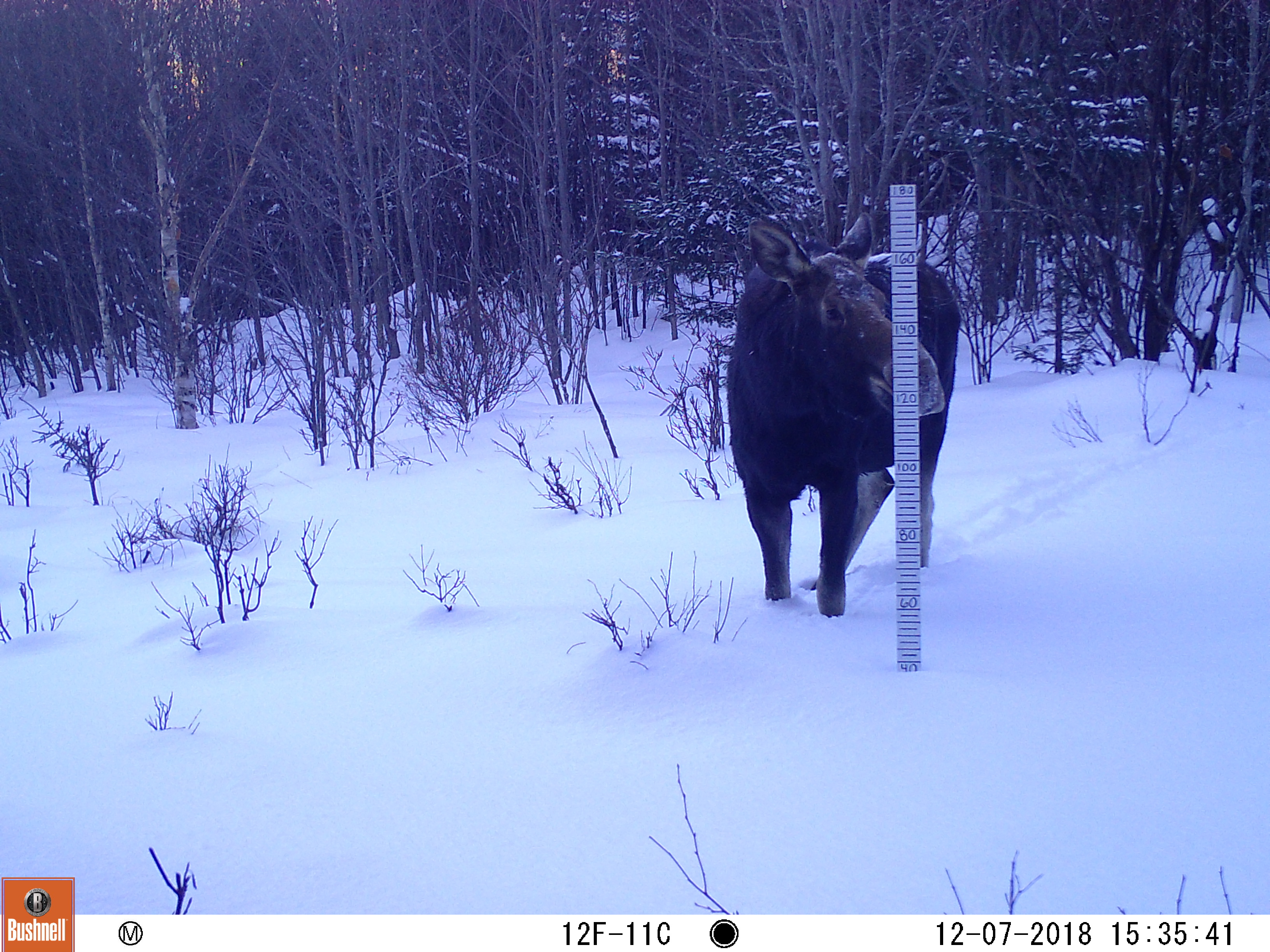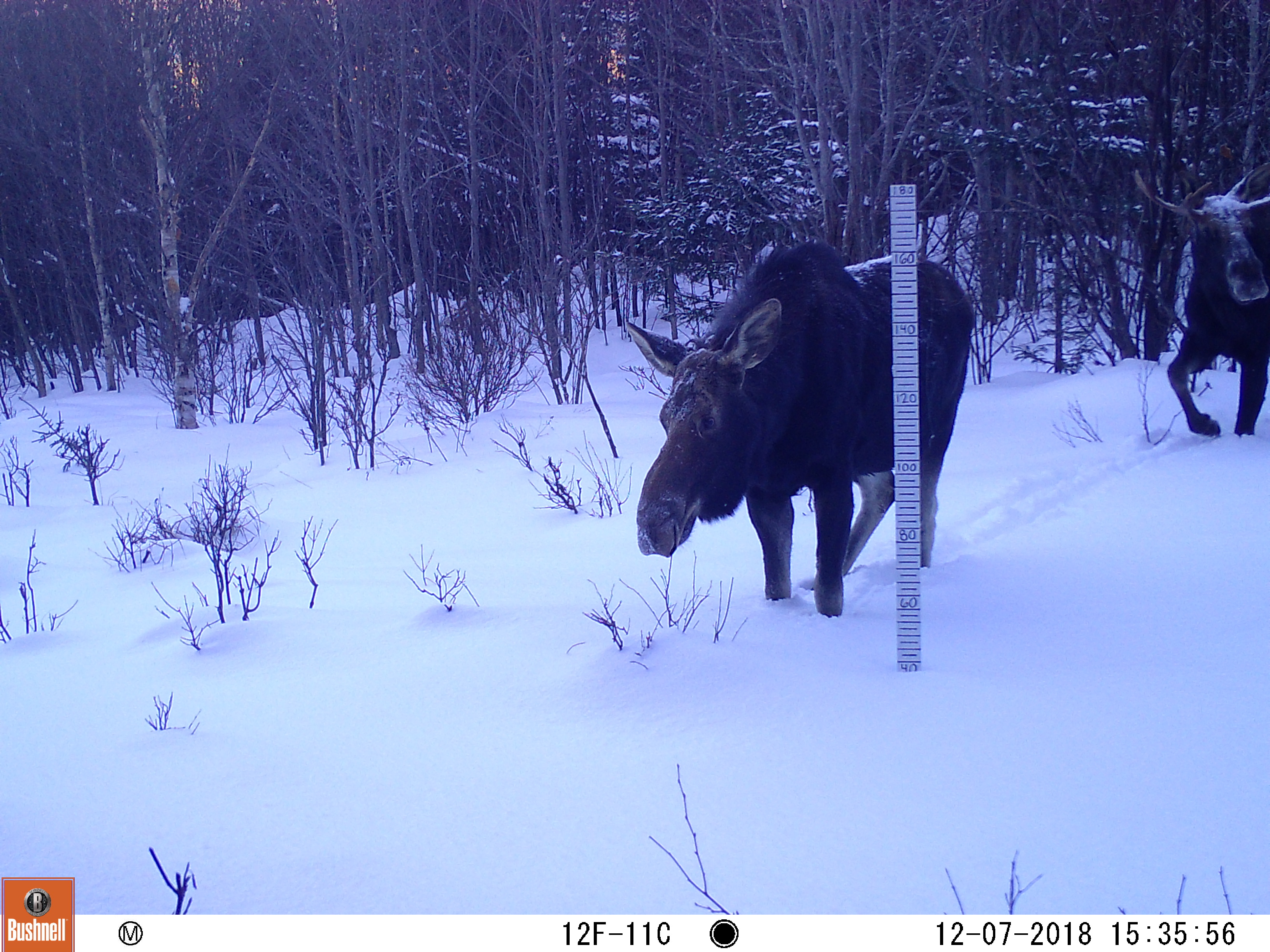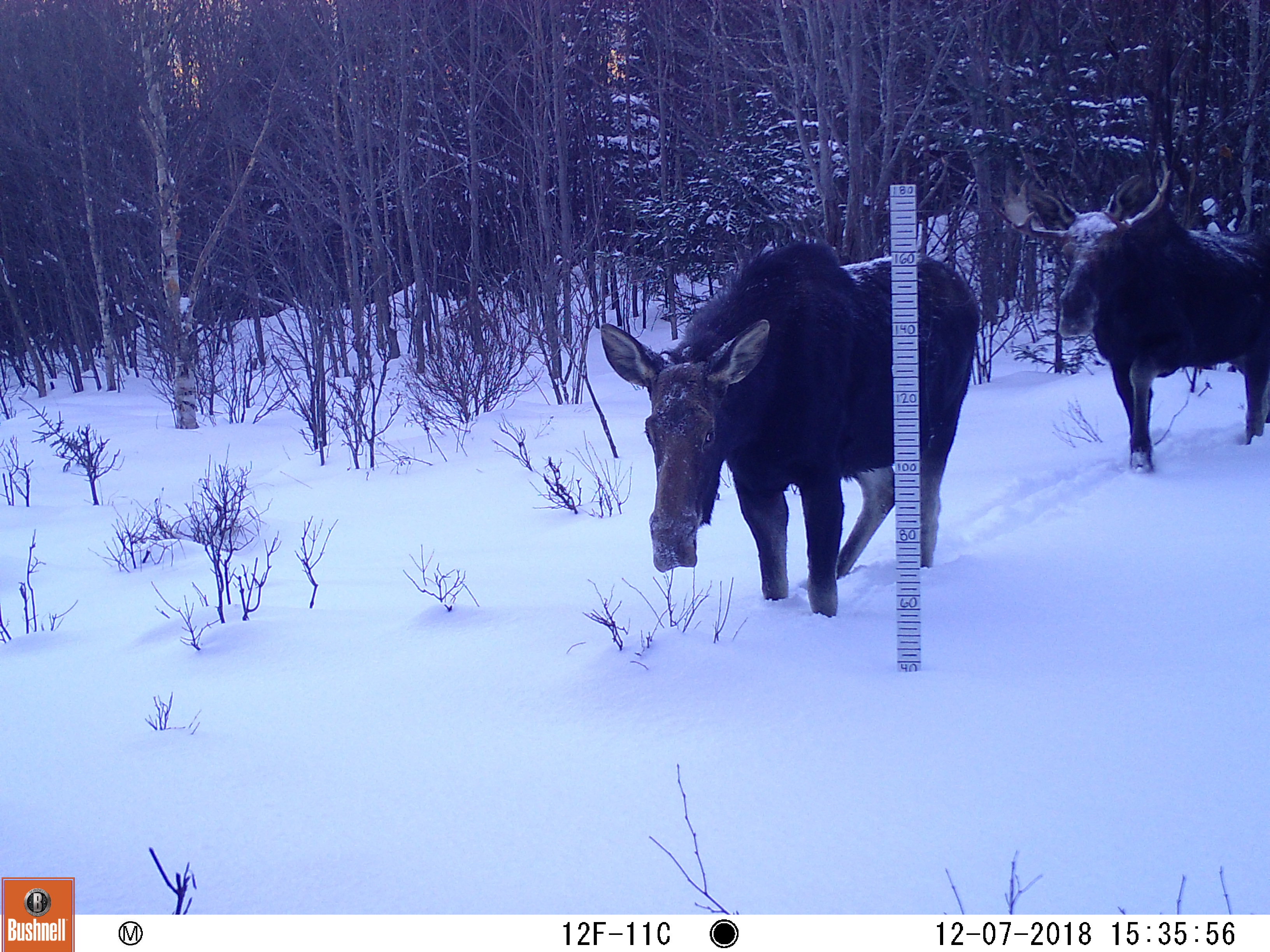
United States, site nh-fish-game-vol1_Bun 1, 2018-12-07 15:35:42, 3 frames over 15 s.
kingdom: Animalia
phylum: Chordata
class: Mammalia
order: Artiodactyla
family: Cervidae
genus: Alces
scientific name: Alces alces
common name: moose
Moose (Alces alces).